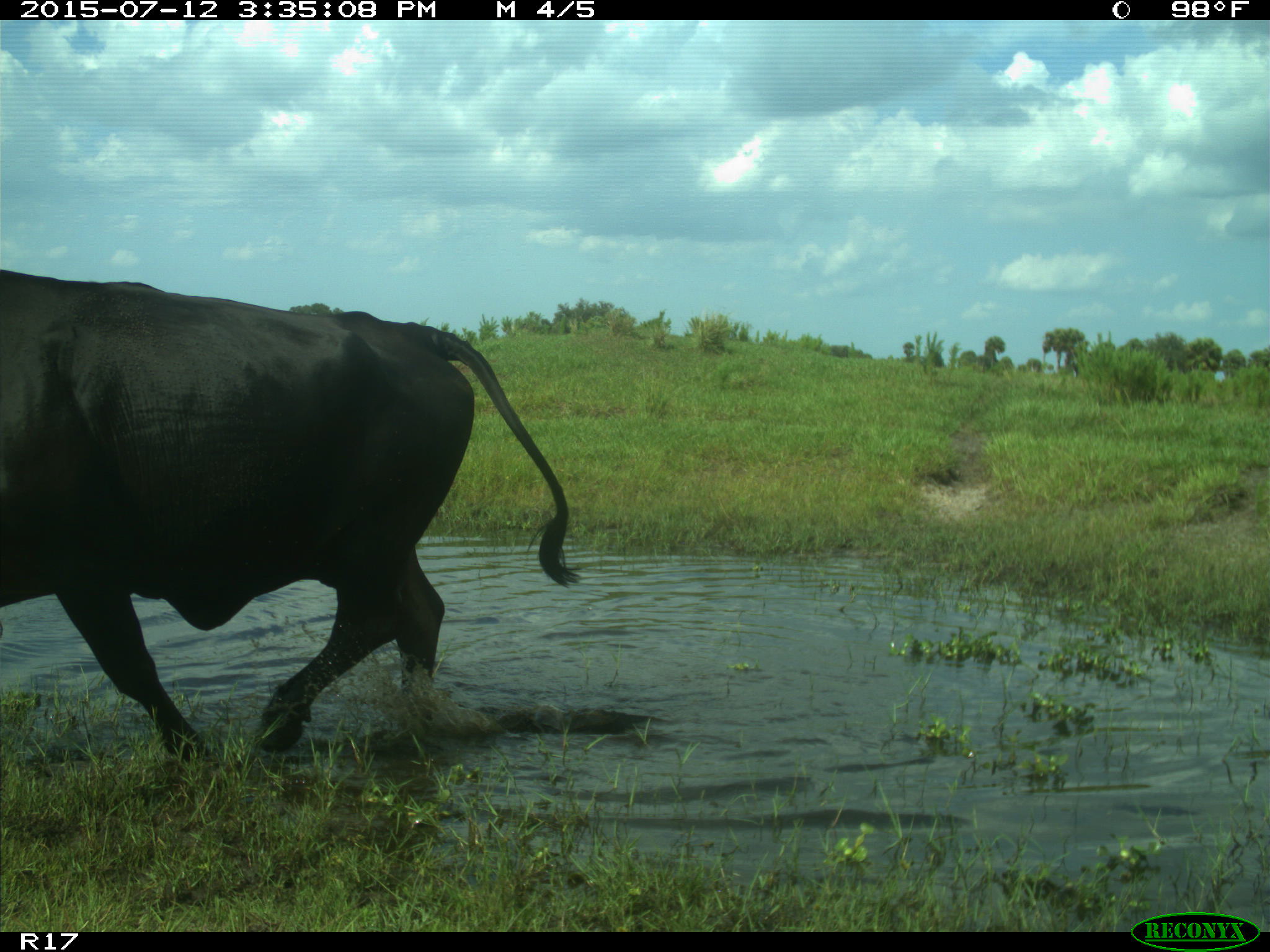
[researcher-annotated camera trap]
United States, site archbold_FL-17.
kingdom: Animalia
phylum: Chordata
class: Mammalia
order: Artiodactyla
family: Bovidae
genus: Bos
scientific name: Bos taurus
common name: domestic cow